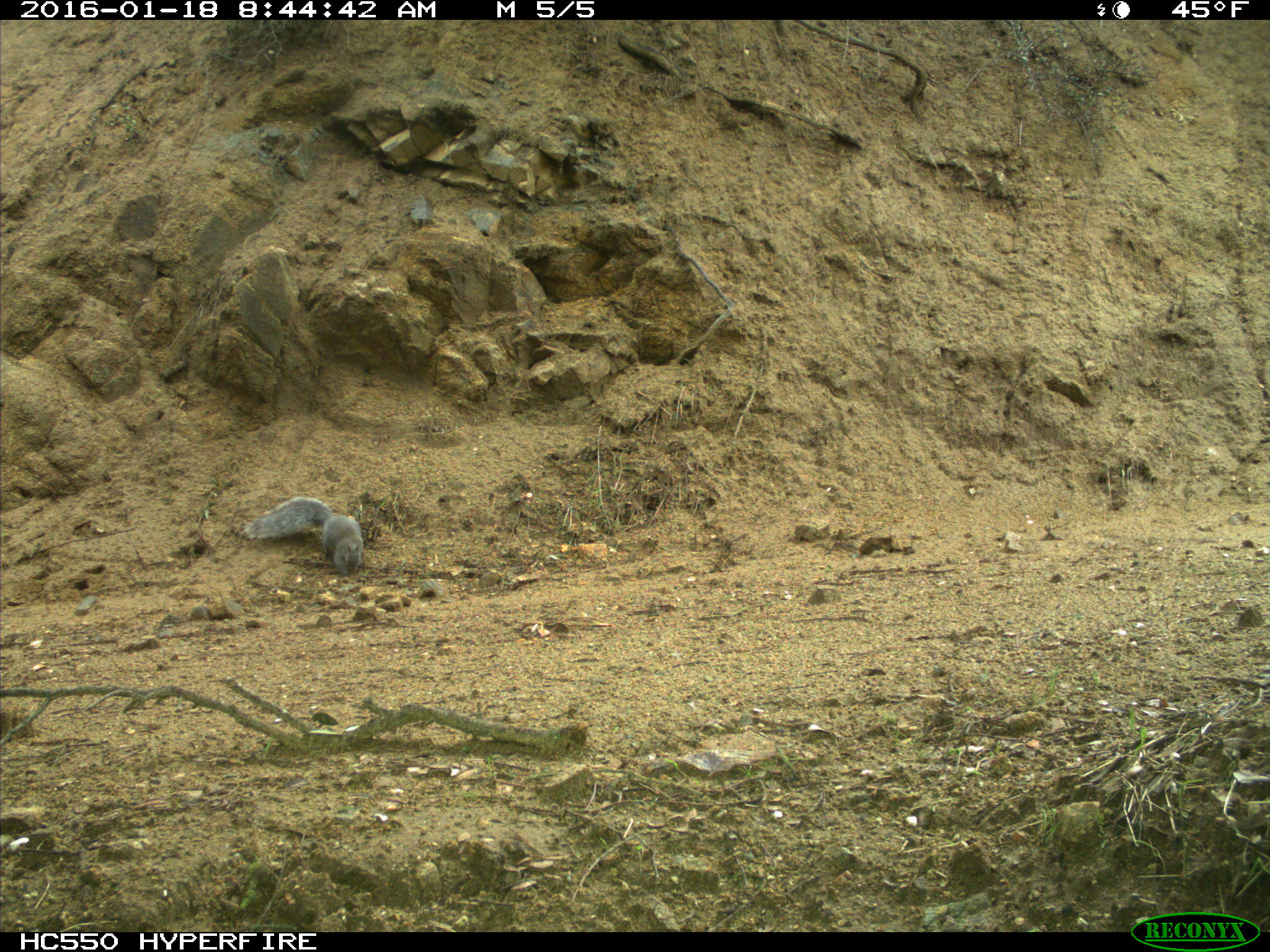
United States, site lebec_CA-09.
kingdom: Animalia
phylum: Chordata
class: Mammalia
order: Rodentia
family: Sciuridae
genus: Sciurus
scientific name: Sciurus carolinensis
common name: eastern gray squirrel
Sciurus carolinensis (eastern gray squirrel).